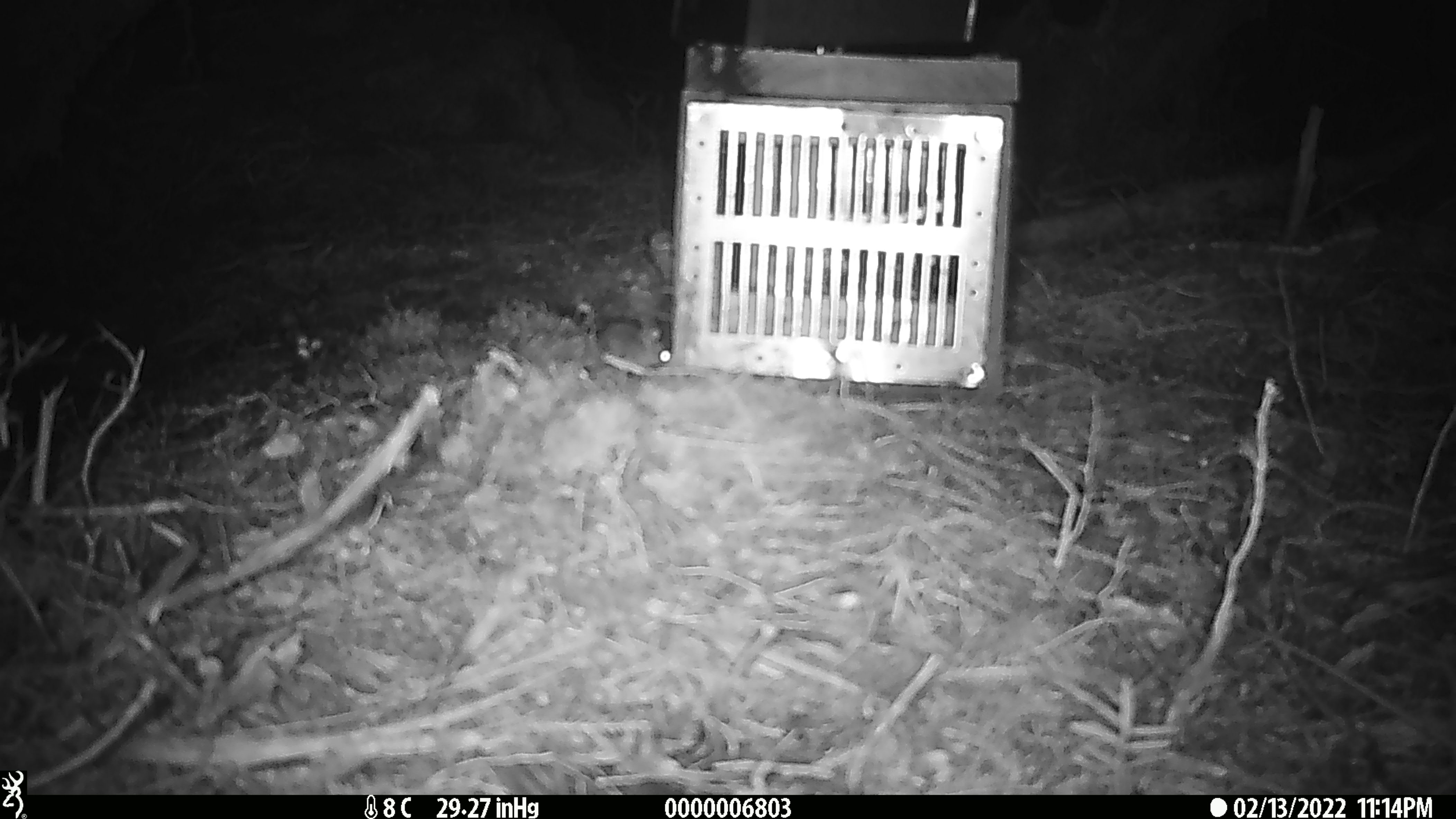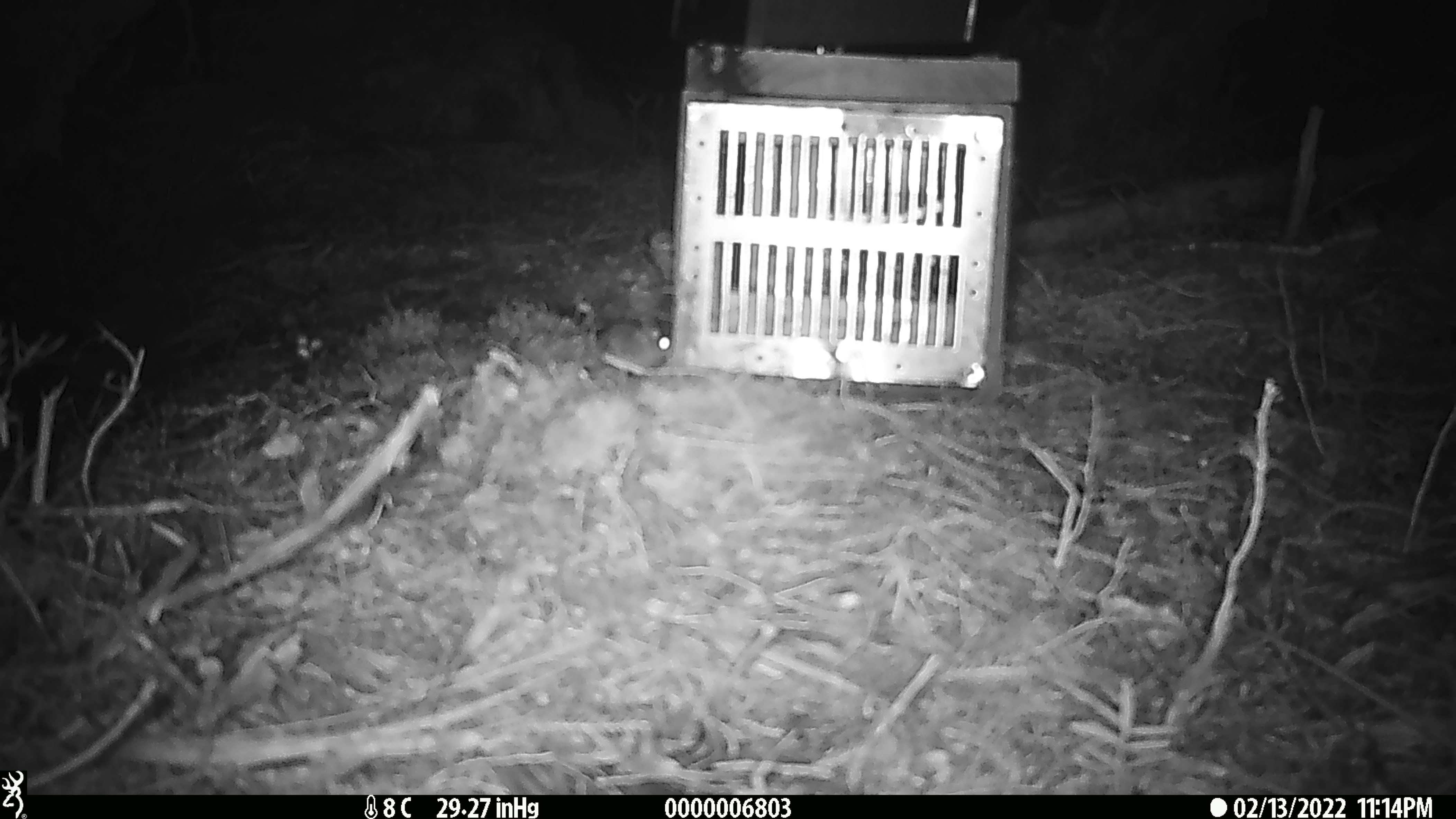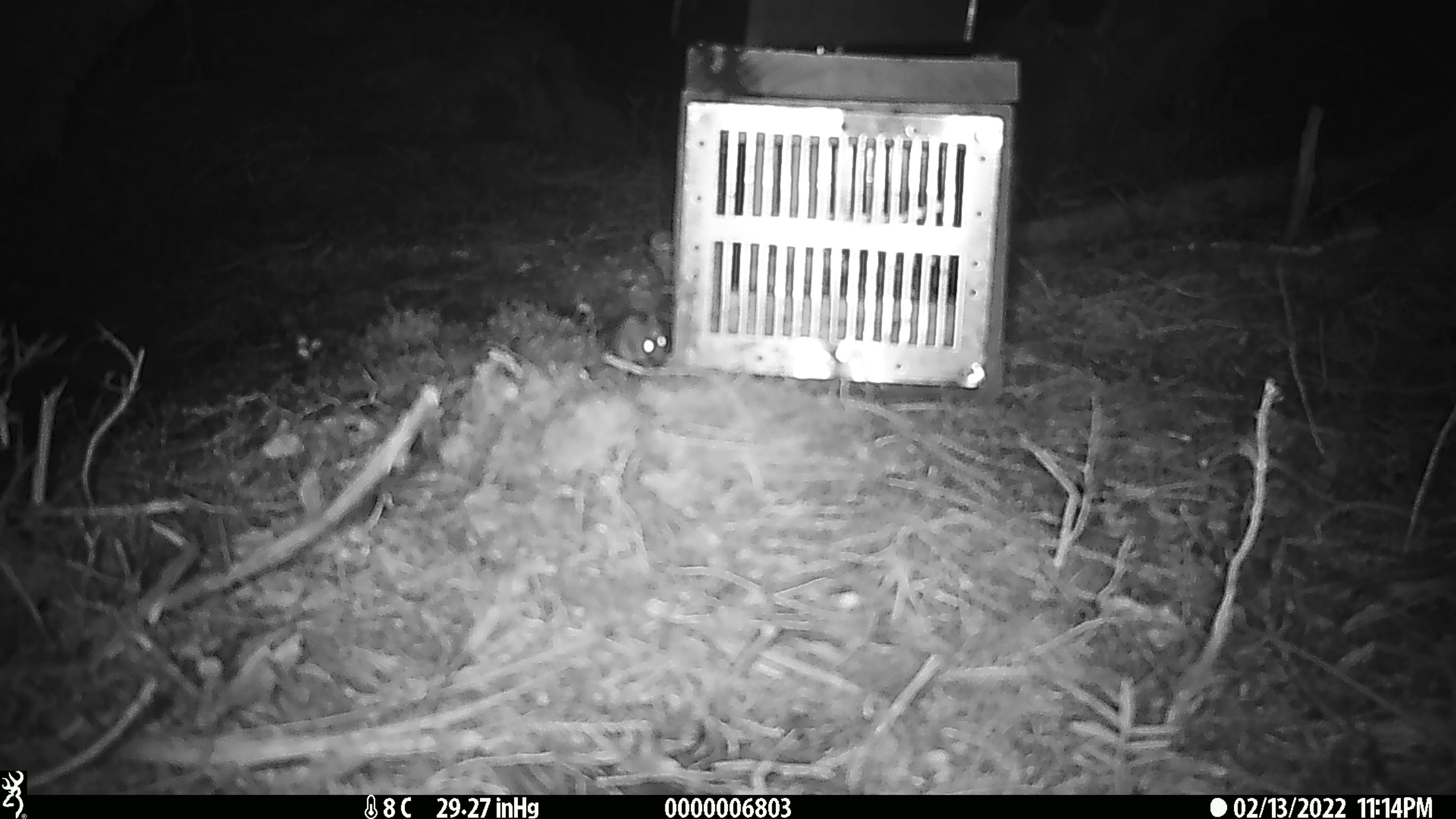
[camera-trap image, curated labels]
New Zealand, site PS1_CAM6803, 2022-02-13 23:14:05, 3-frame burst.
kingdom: Animalia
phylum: Chordata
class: Mammalia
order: Rodentia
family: Muridae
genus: Mus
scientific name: Mus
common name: mouse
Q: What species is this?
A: Mouse (Mus).